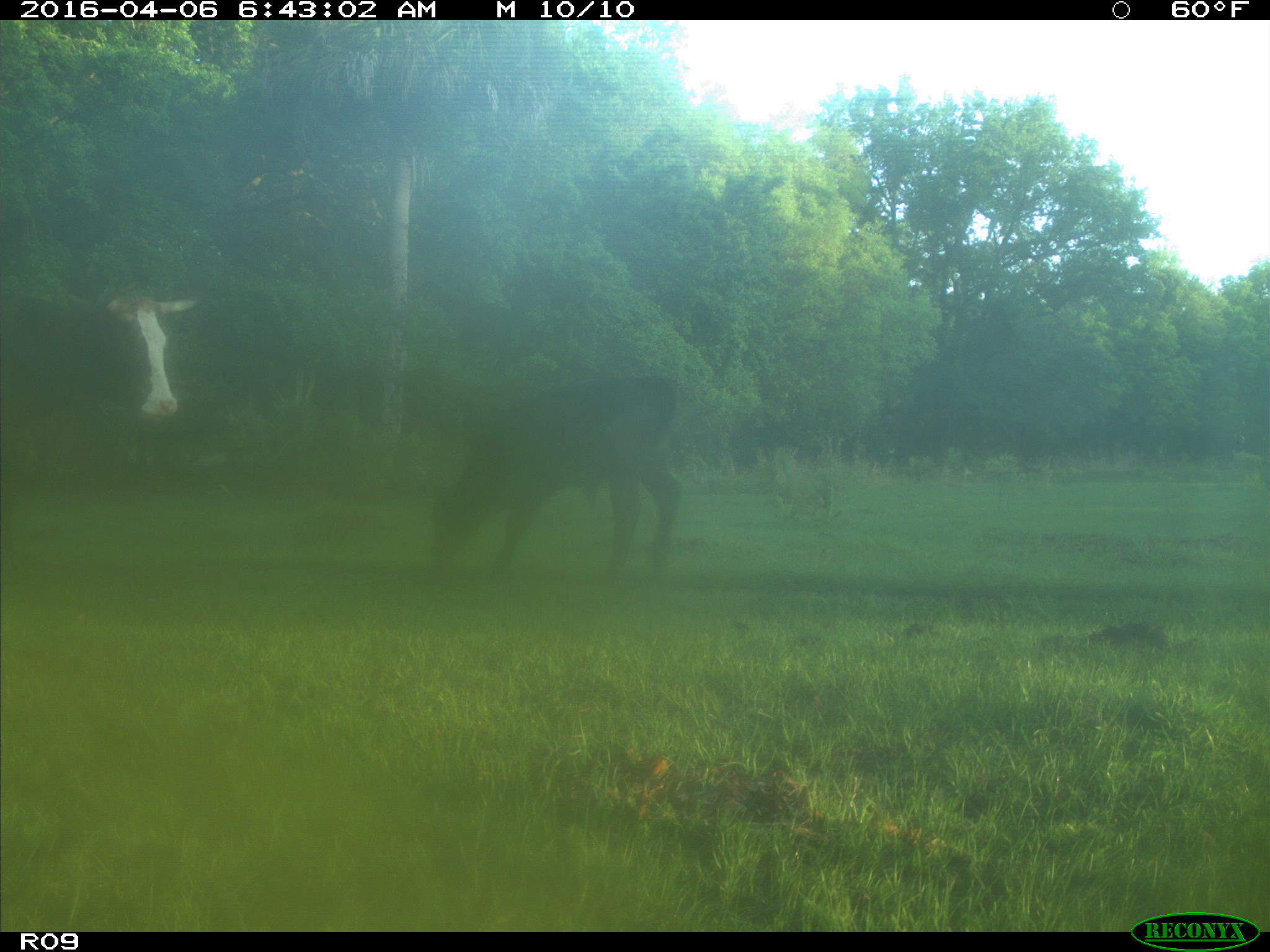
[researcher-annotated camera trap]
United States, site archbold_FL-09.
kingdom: Animalia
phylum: Chordata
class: Mammalia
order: Artiodactyla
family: Bovidae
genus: Bos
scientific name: Bos taurus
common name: domestic cow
Bos taurus (domestic cow).